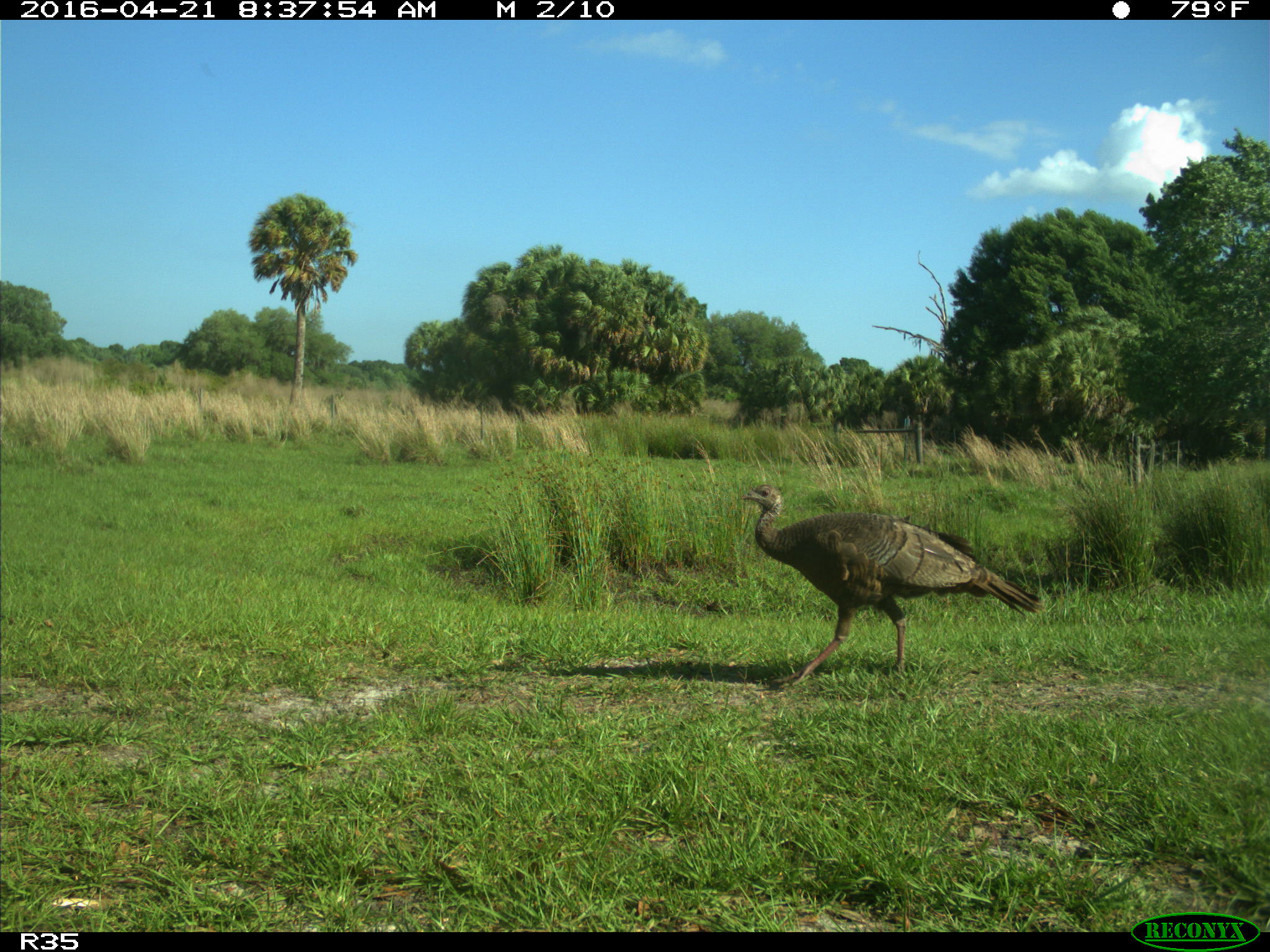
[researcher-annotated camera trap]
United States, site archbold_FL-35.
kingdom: Animalia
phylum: Chordata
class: Aves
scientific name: Aves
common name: birds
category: unidentified bird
Unidentified bird (birds) (Aves).